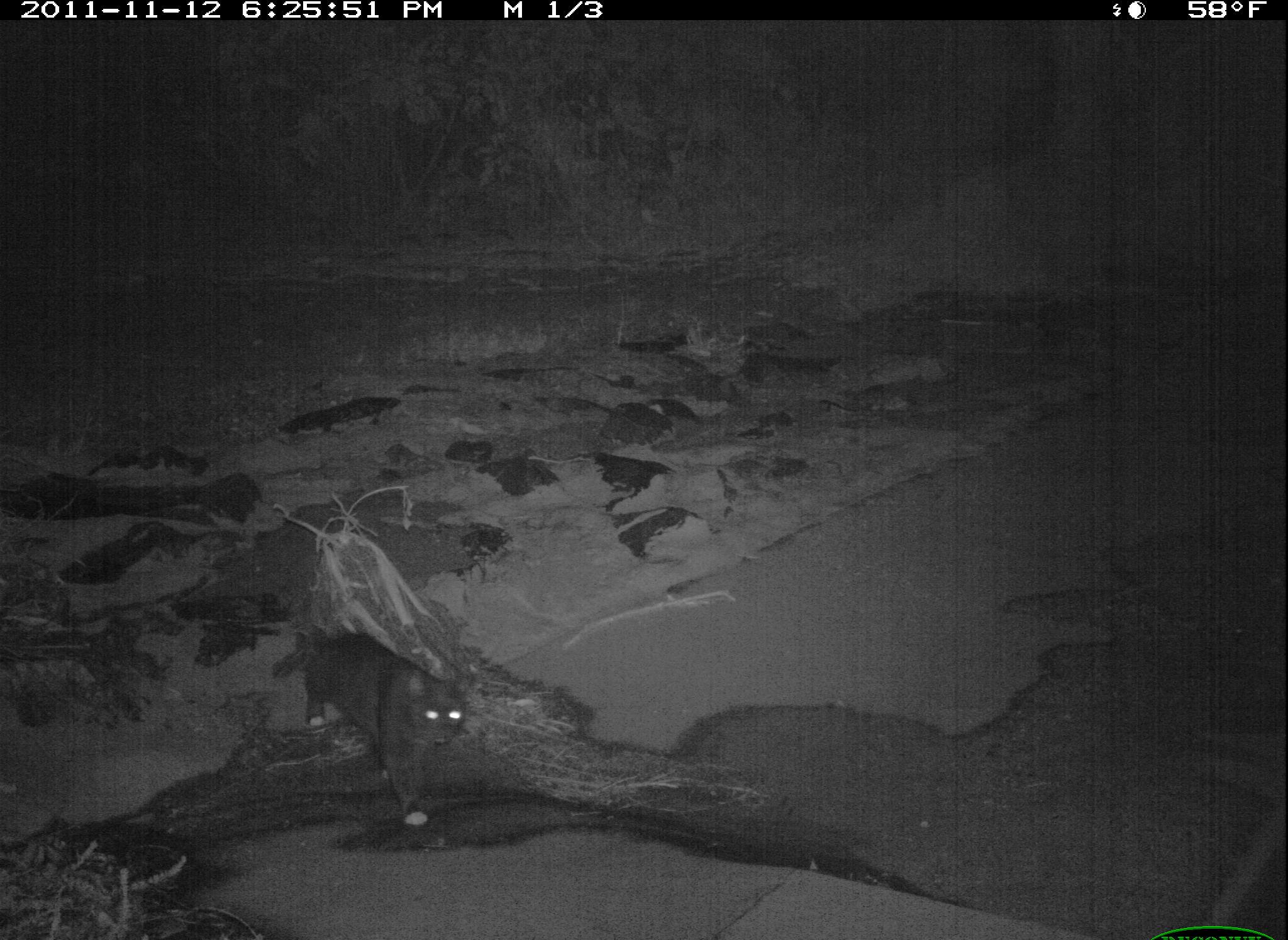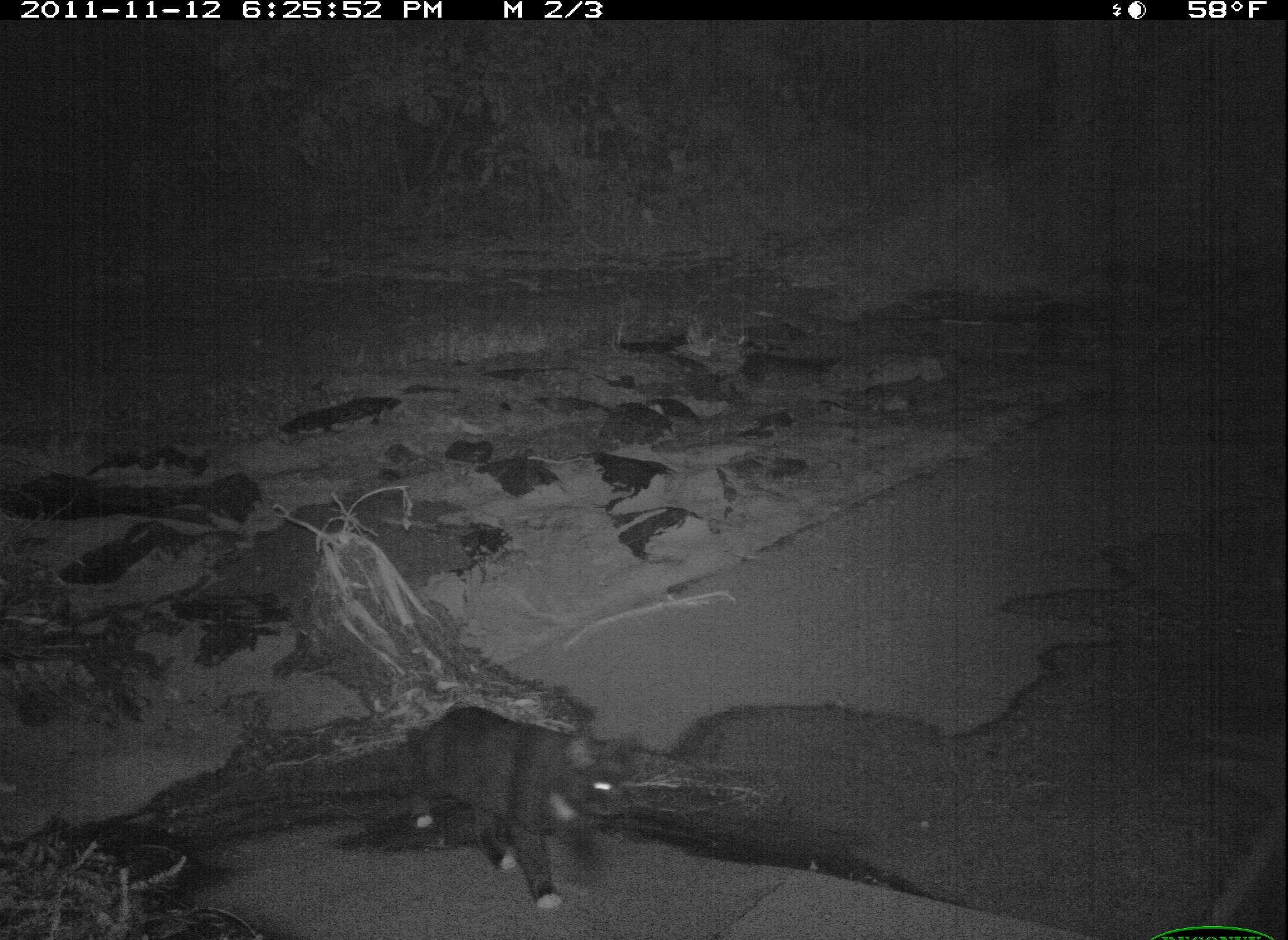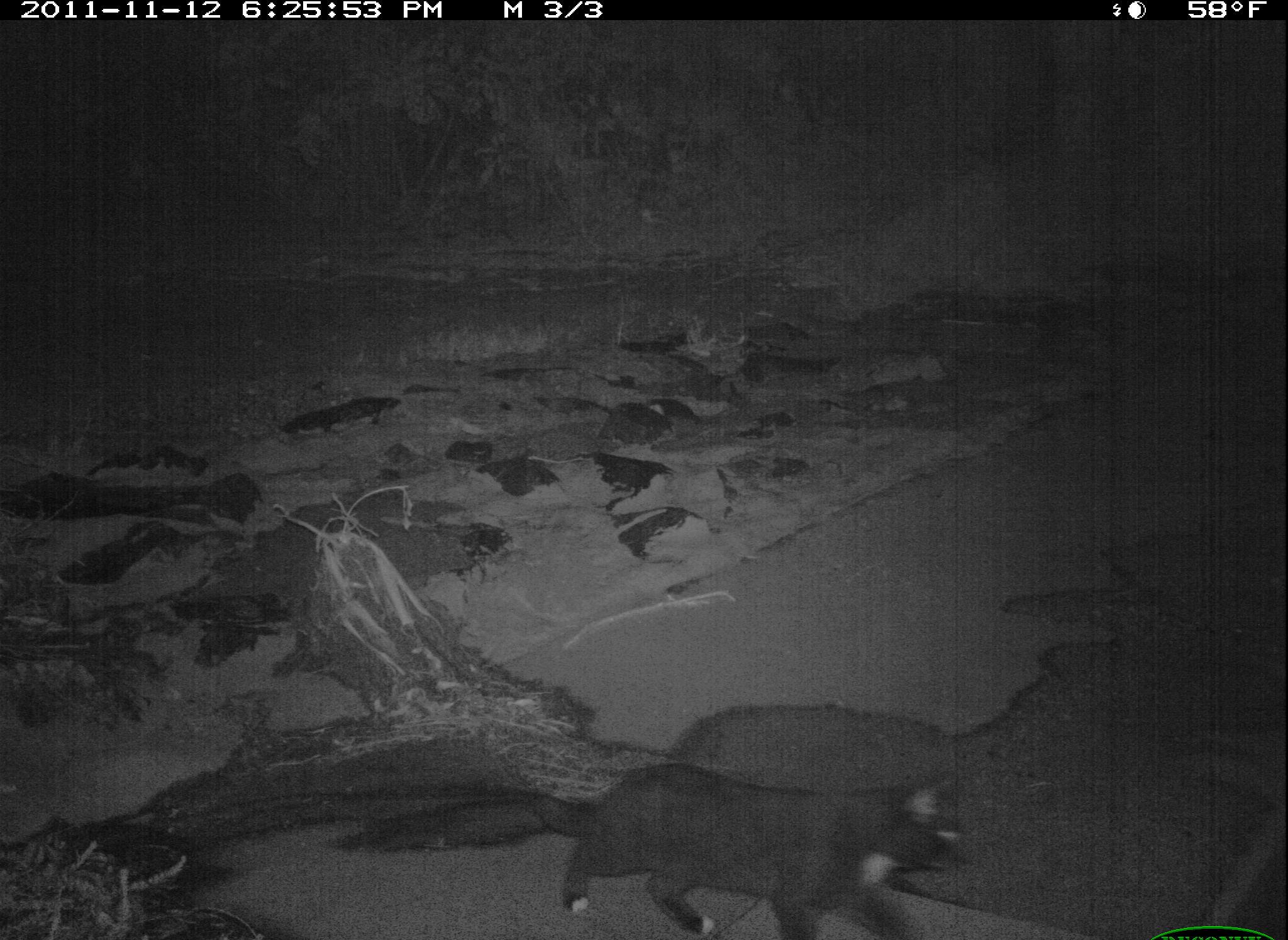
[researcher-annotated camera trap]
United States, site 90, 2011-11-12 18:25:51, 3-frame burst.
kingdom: Animalia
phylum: Chordata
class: Mammalia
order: Carnivora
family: Felidae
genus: Felis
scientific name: Felis catus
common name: cat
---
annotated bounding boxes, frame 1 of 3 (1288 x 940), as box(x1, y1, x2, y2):
cat: box(280, 593, 533, 823)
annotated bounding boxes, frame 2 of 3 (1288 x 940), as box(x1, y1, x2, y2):
cat: box(362, 646, 679, 934)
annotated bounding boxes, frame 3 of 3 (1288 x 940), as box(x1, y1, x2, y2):
cat: box(504, 717, 987, 940)